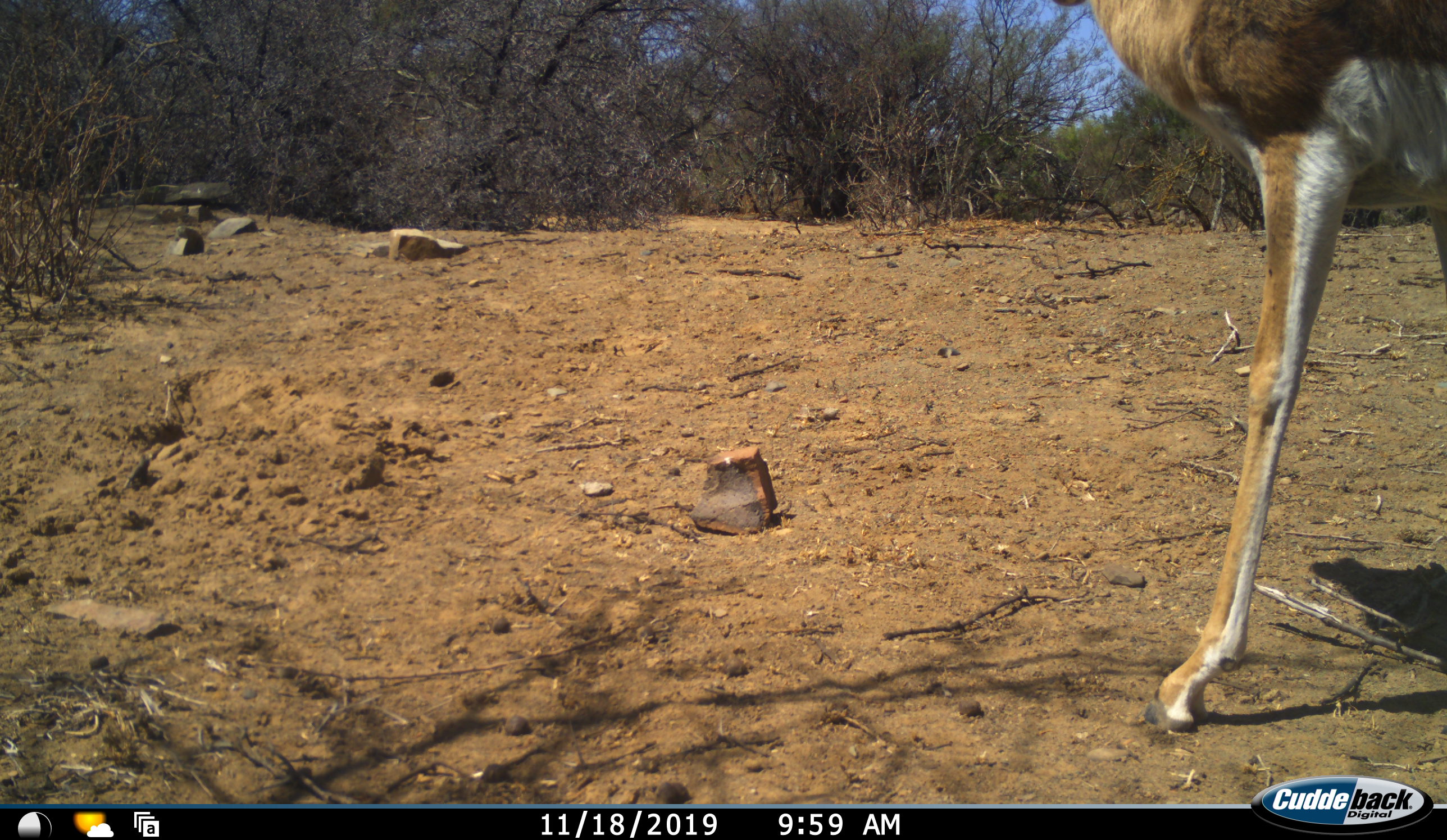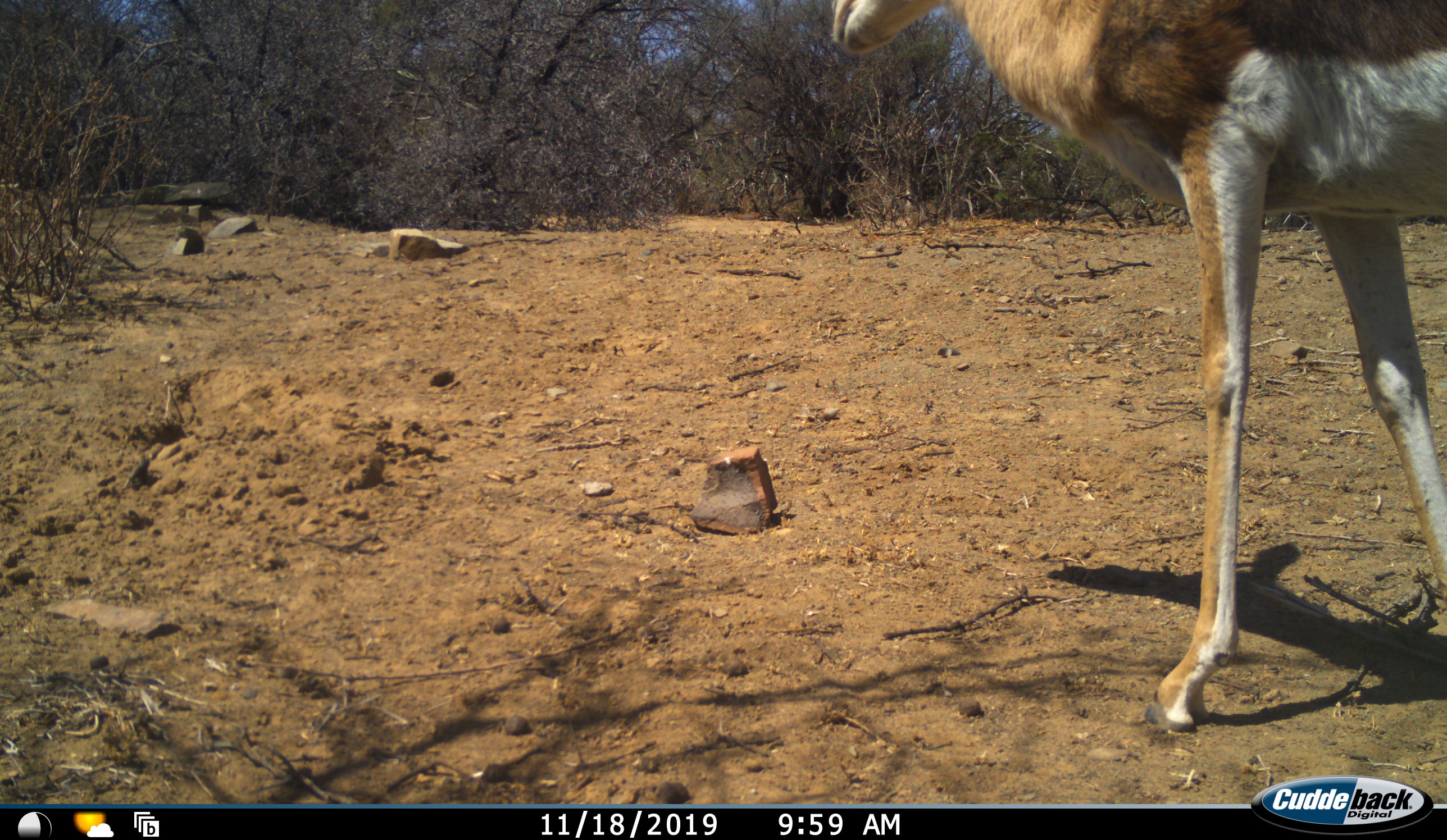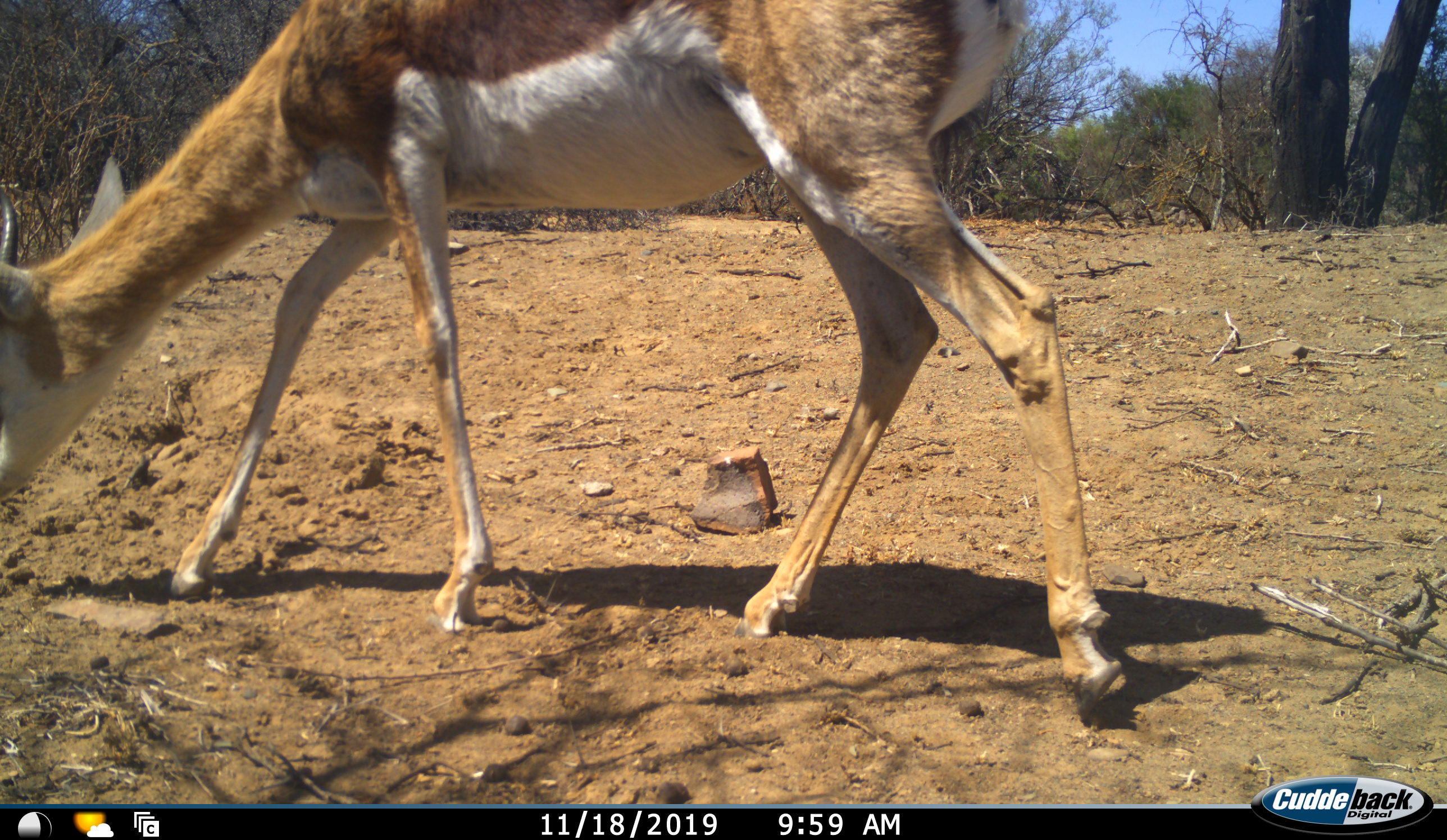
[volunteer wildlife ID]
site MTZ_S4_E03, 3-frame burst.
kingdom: Animalia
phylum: Chordata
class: Mammalia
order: Artiodactyla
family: Bovidae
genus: Antidorcas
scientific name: Antidorcas marsupialis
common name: springbok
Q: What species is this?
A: Springbok (Antidorcas marsupialis).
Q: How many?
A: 1.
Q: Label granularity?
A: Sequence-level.